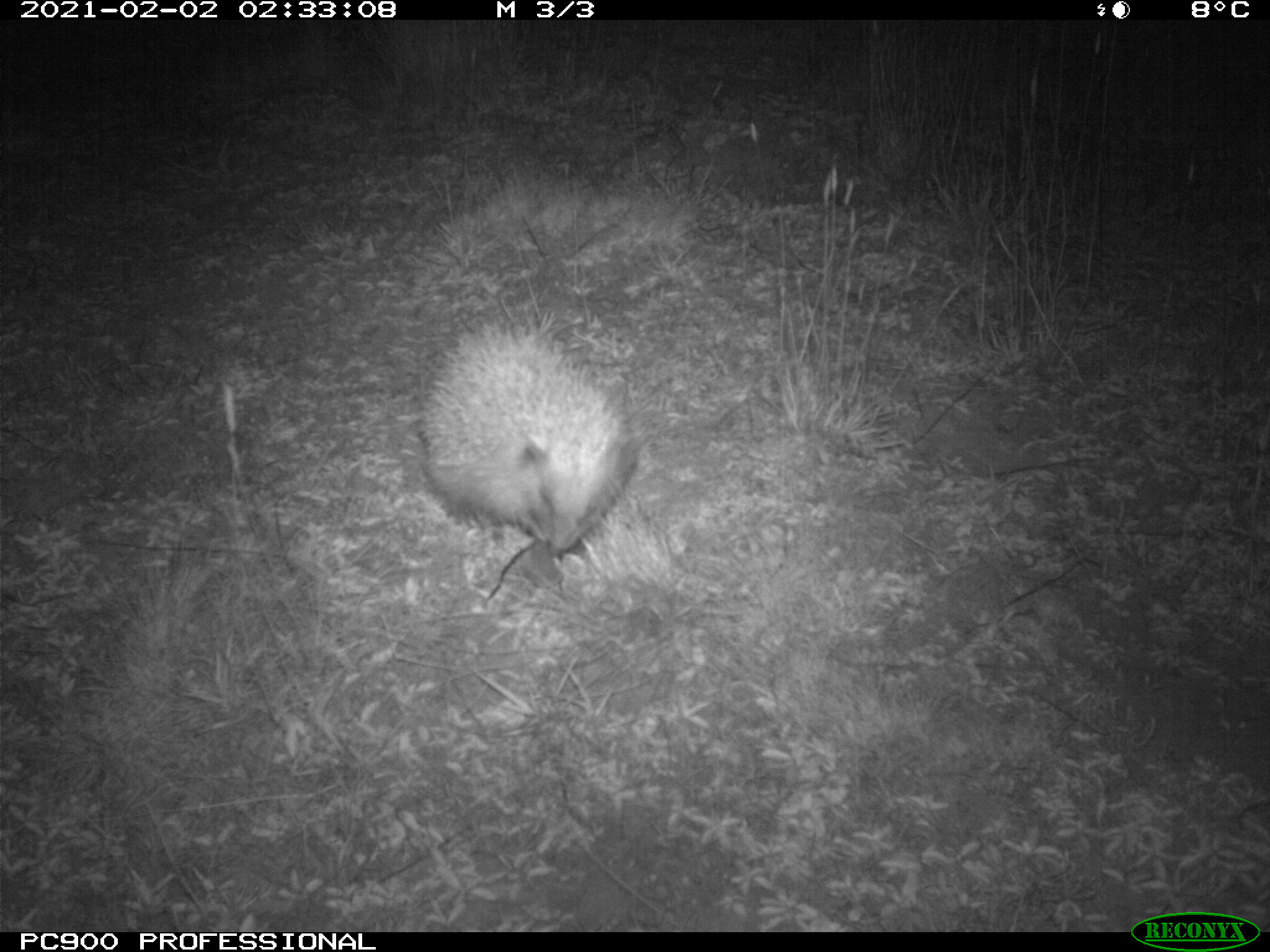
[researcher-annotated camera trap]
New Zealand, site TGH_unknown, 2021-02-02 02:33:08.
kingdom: Animalia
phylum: Chordata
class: Mammalia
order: Eulipotyphla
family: Erinaceidae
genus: Erinaceus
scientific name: Erinaceus europaeus europaeus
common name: european hedgehog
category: hedgehog